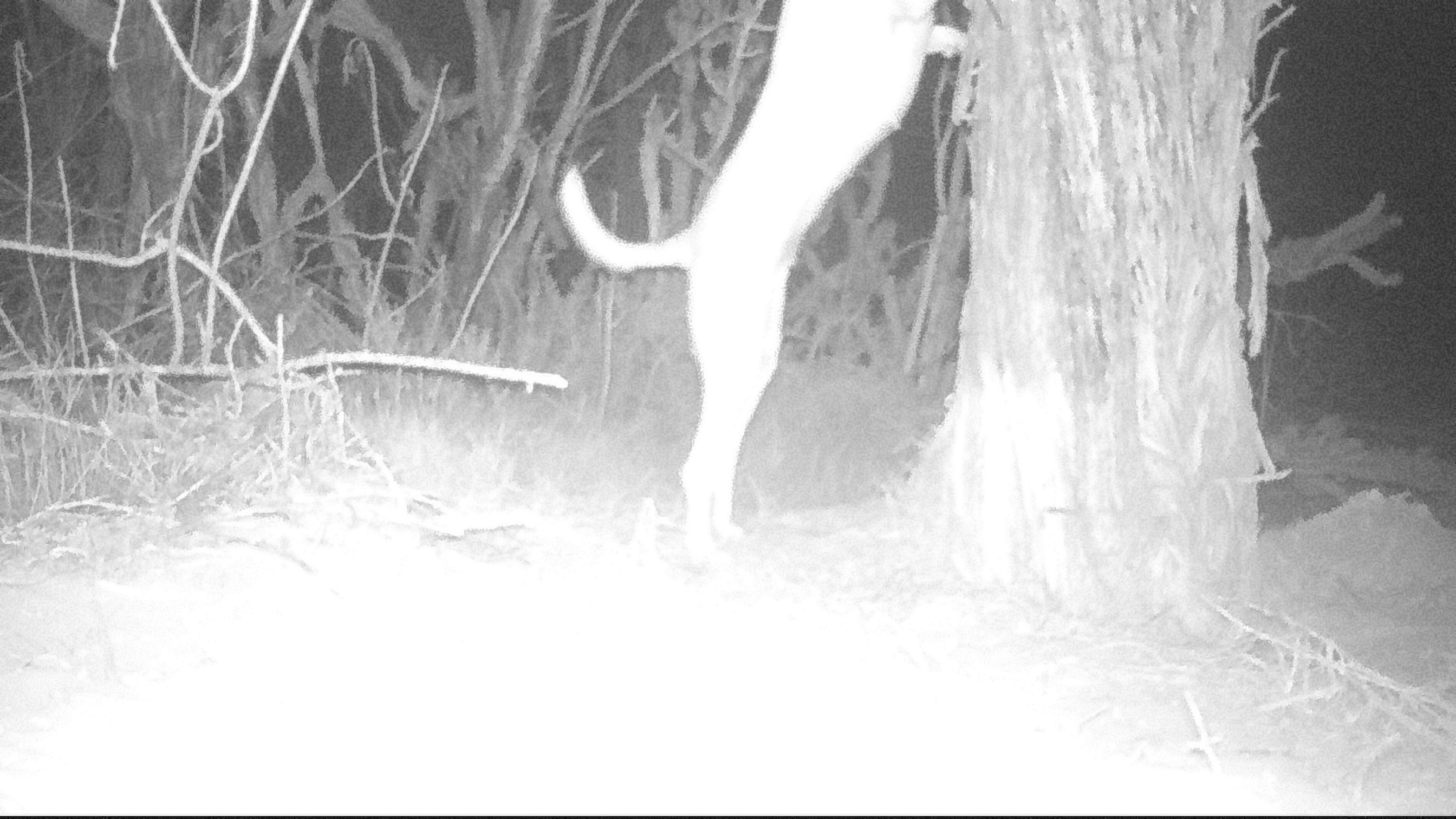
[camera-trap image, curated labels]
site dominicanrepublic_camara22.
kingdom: Animalia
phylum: Chordata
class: Mammalia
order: Carnivora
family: Canidae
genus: Canis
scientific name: Canis familiaris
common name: domestic dog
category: dog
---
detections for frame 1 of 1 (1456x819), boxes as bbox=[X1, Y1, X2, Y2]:
dog: bbox=[549, 3, 959, 575]